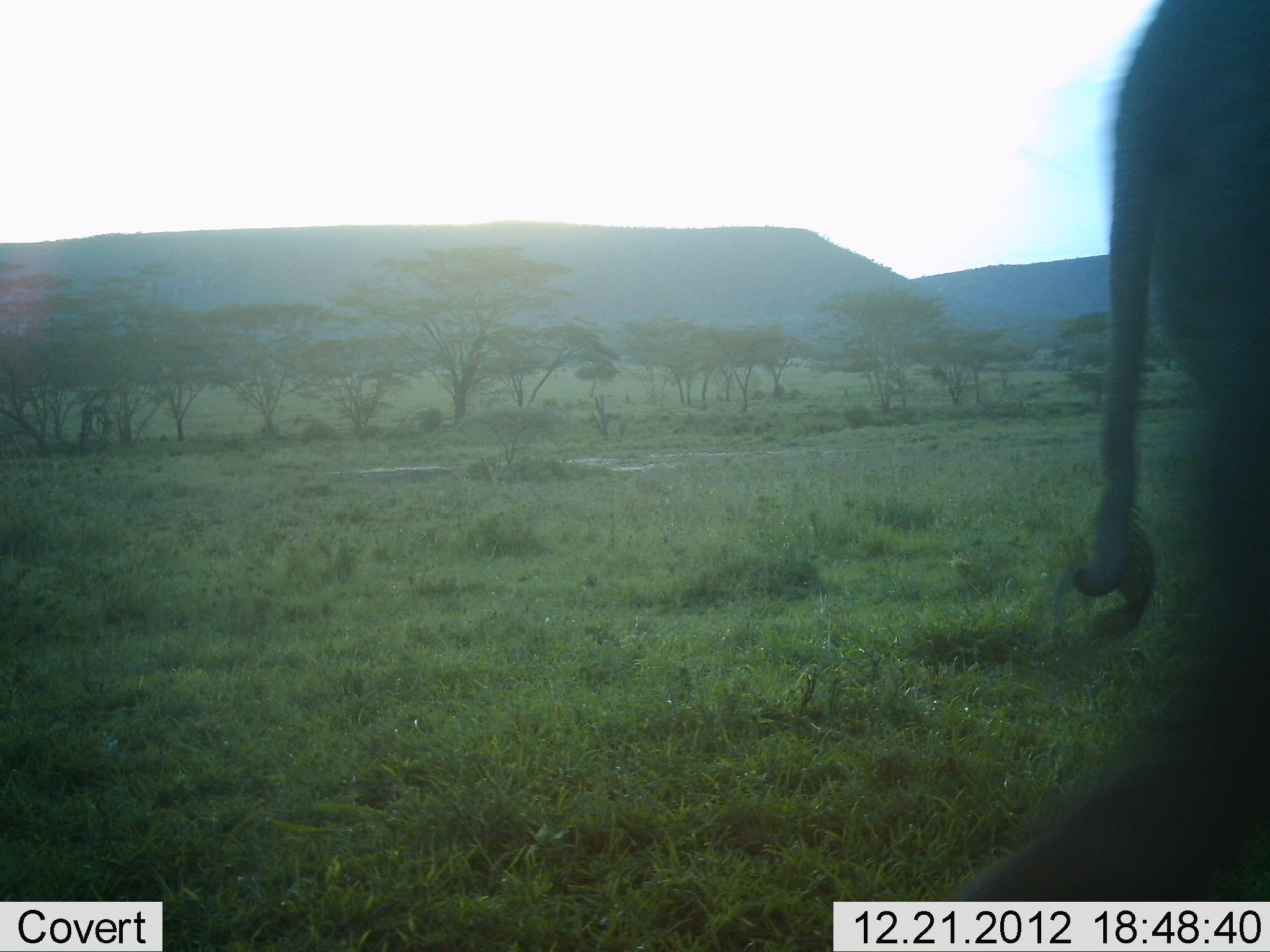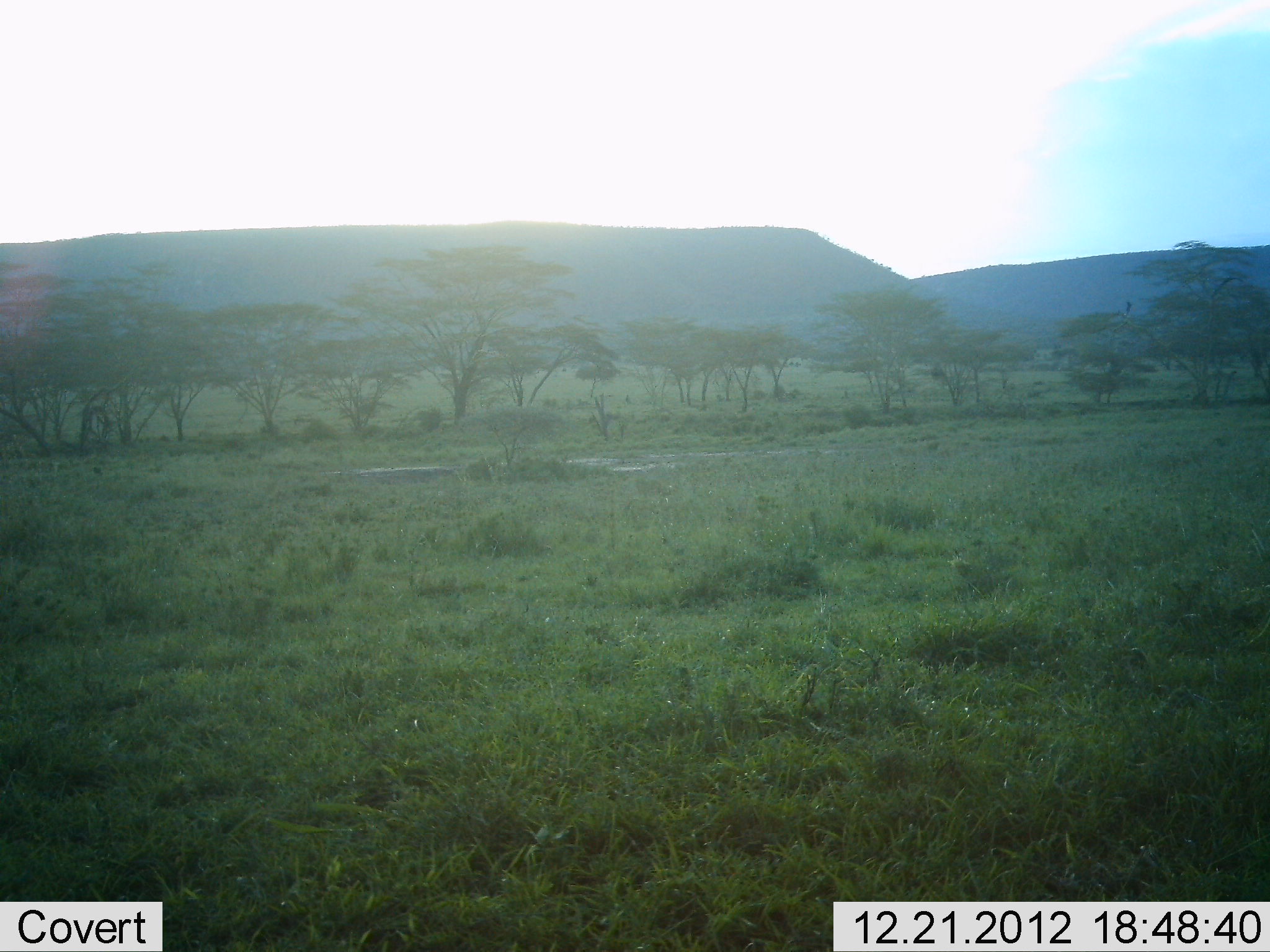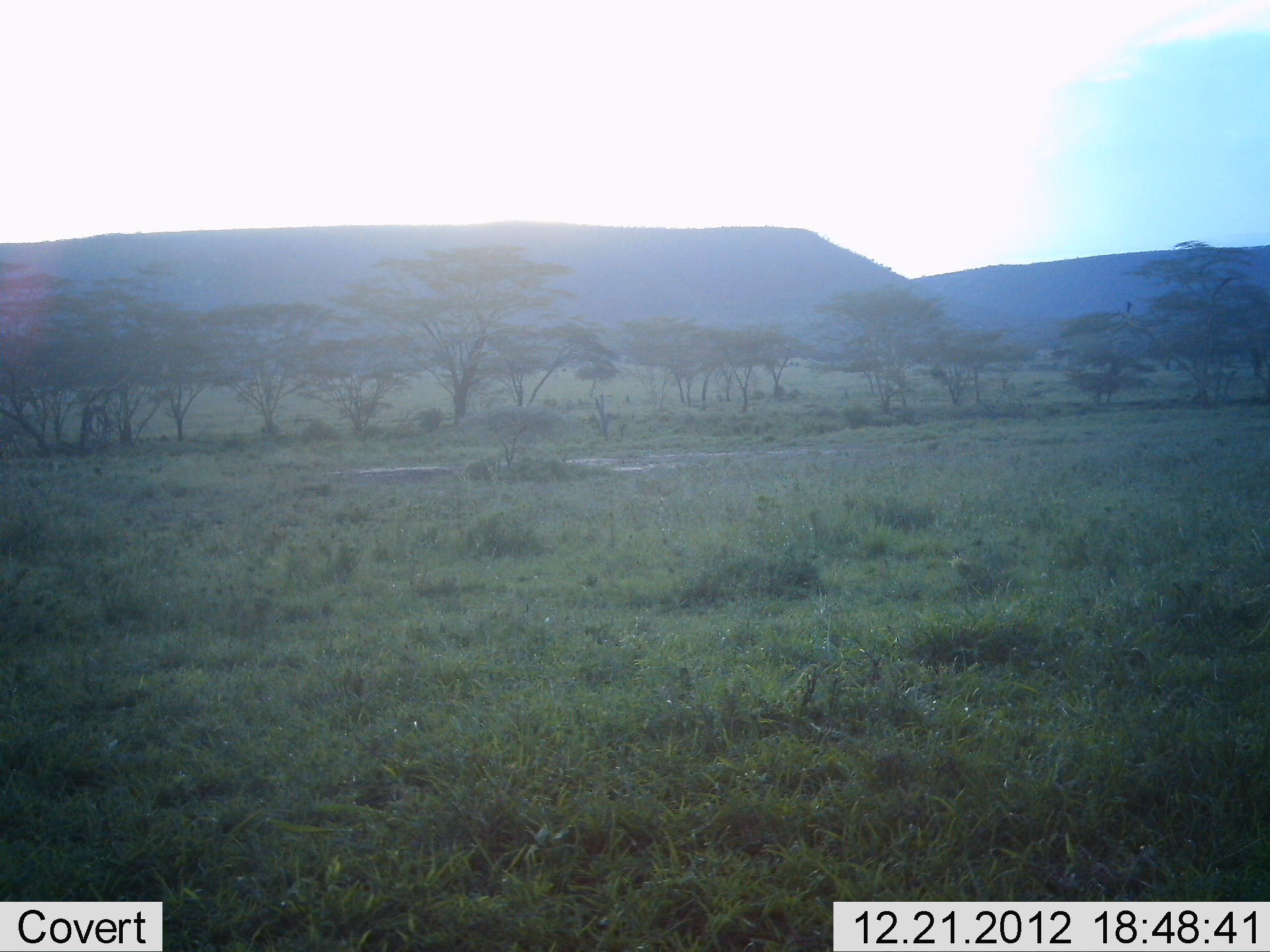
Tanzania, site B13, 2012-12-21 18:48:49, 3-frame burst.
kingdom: Animalia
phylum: Chordata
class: Mammalia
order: Proboscidea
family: Elephantidae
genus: Loxodonta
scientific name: Loxodonta africana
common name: african bush elephant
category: elephant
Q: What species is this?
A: Elephant (african bush elephant) (Loxodonta africana).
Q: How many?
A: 1.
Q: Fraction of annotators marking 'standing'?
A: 0%.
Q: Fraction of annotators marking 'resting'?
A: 0%.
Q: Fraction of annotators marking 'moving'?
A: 100%.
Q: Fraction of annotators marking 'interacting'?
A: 0%.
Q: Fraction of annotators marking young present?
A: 0%.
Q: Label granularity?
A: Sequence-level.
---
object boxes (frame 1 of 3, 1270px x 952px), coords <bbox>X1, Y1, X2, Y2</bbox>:
animal: <bbox>931, 0, 1270, 901</bbox>